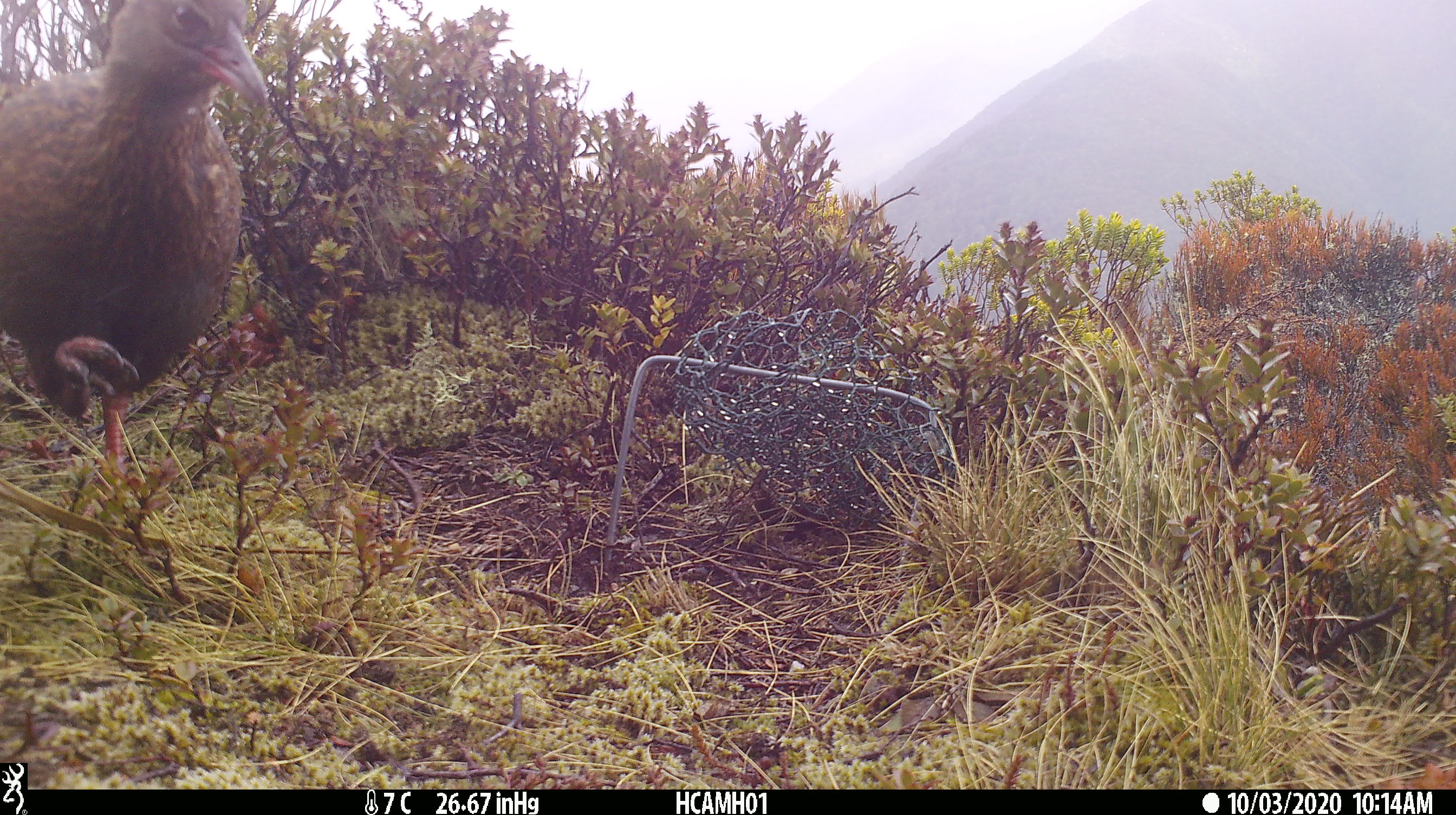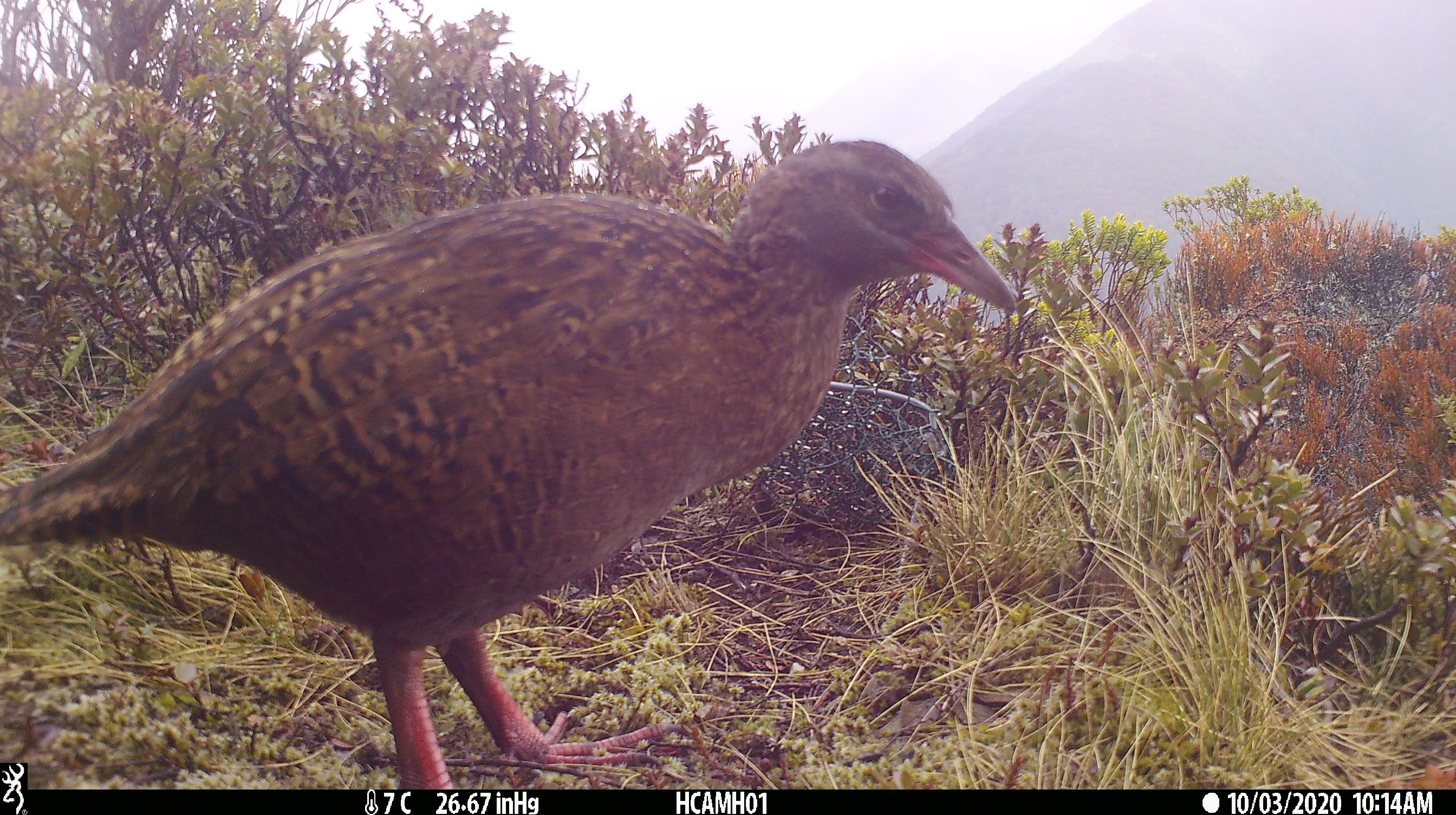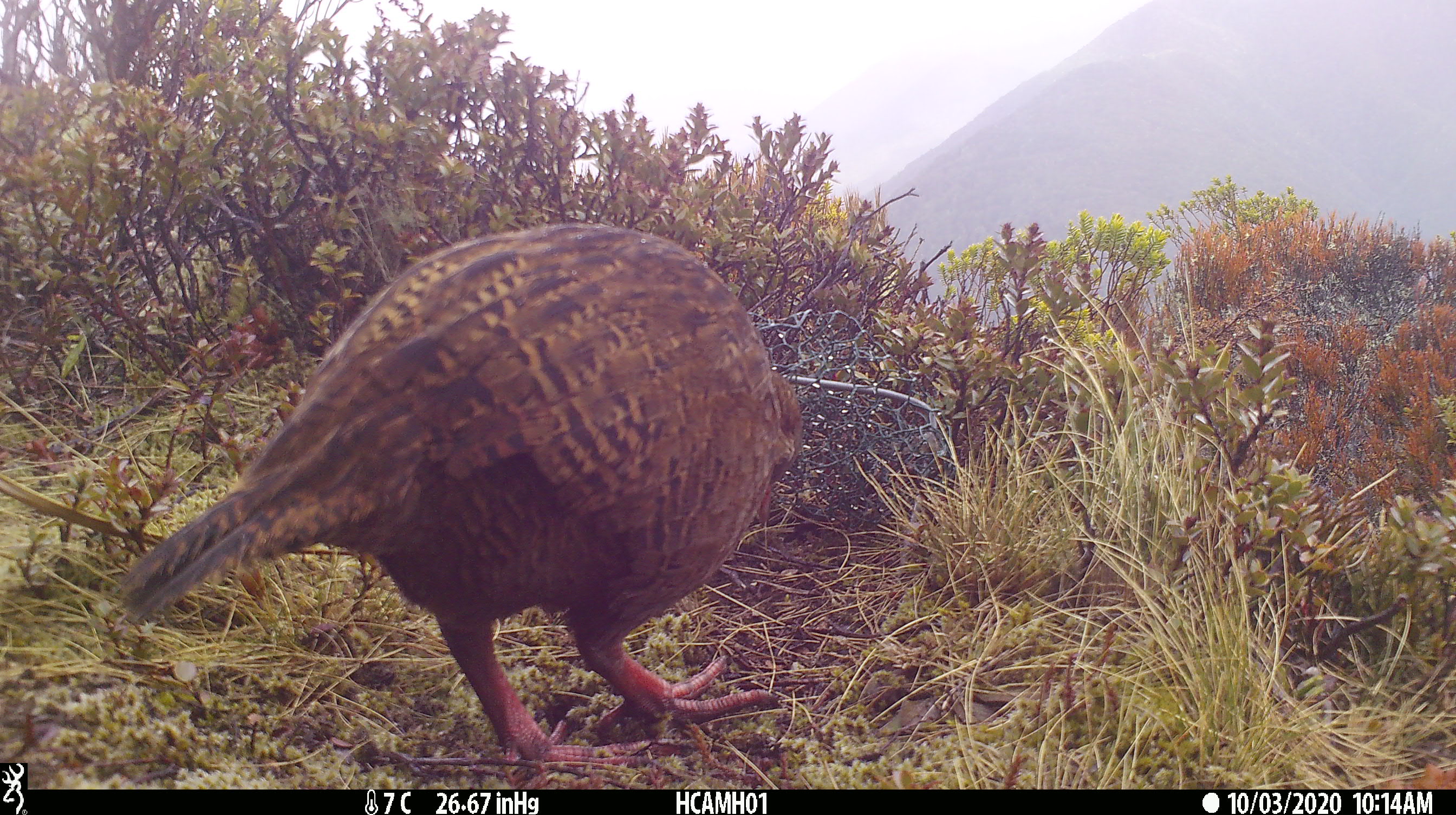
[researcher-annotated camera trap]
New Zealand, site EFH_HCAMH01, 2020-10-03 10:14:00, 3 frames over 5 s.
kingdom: Animalia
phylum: Chordata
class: Aves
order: Gruiformes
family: Rallidae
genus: Gallirallus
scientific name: Gallirallus australis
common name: weka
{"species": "weka (Gallirallus australis)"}